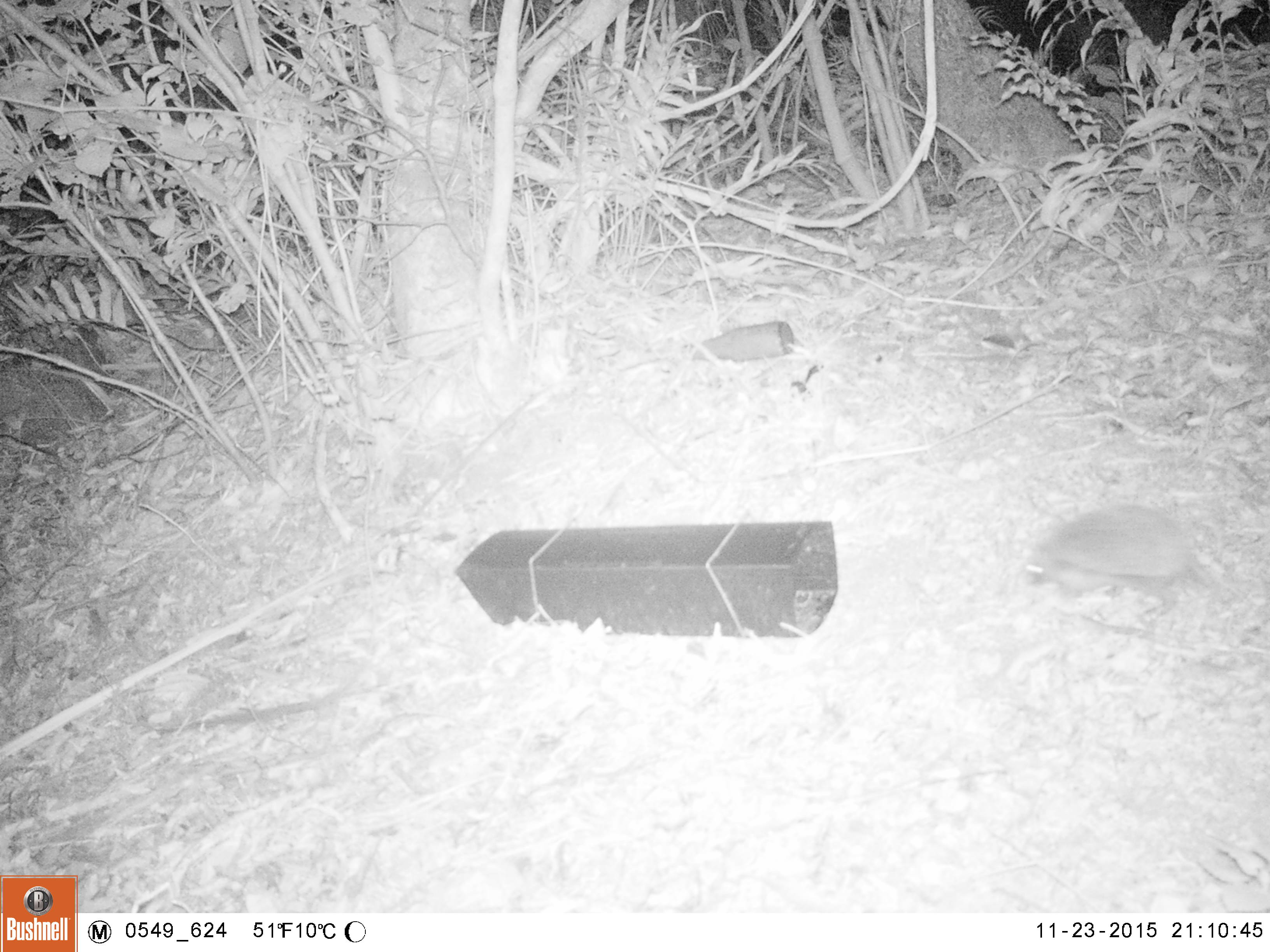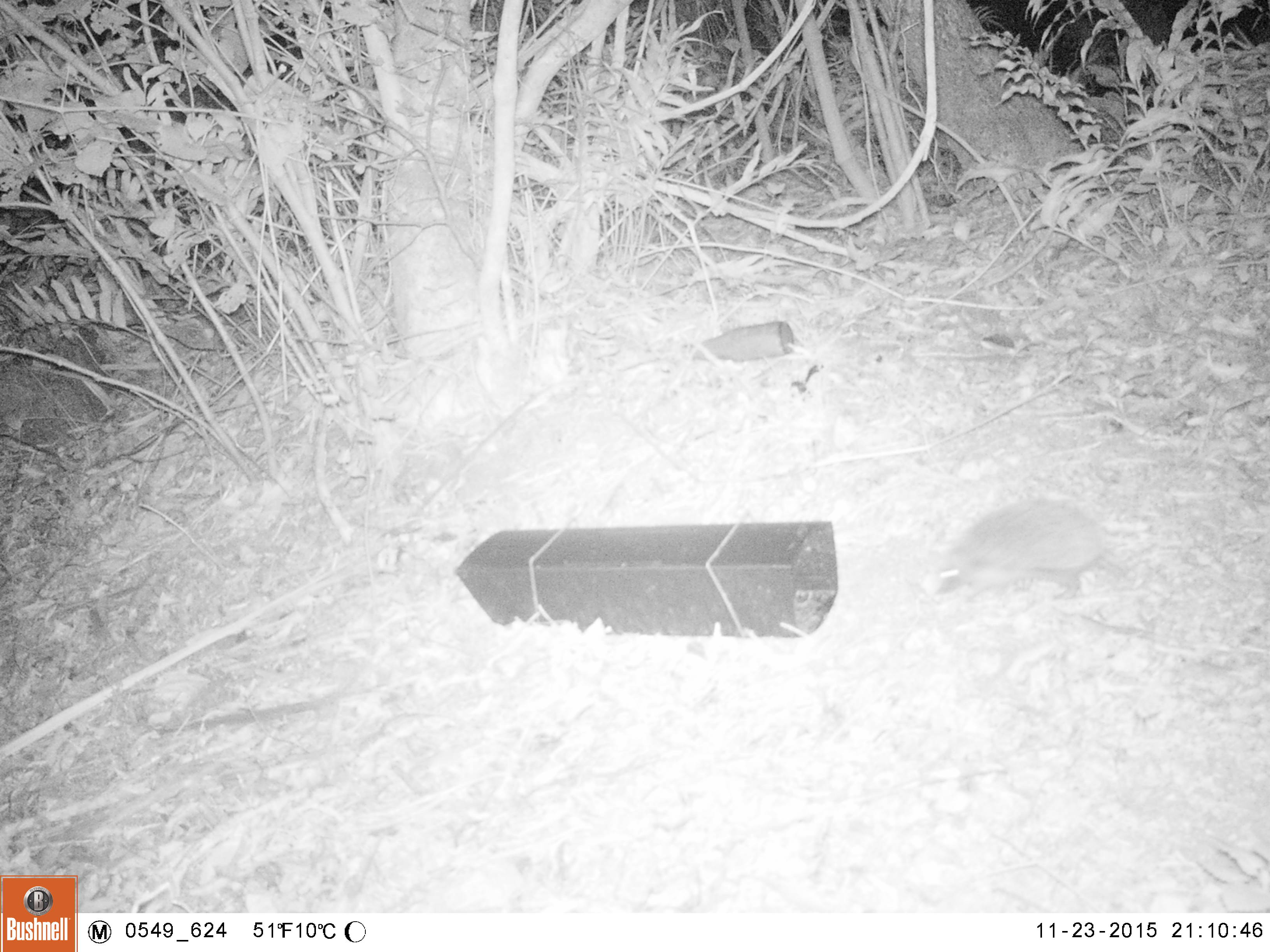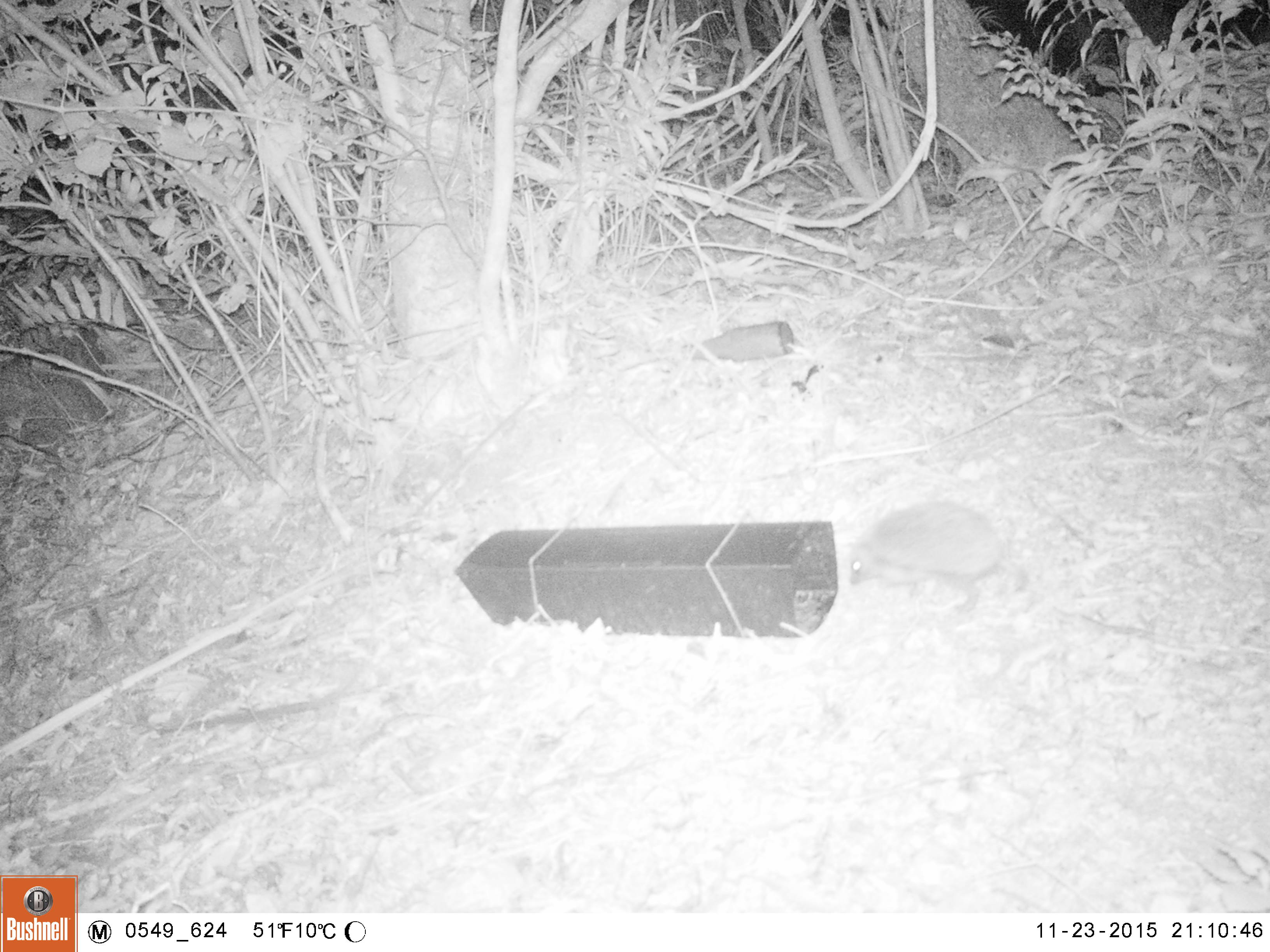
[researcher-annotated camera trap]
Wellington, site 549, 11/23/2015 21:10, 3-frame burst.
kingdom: Animalia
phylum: Chordata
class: Mammalia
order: Eulipotyphla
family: Erinaceidae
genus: Erinaceus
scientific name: Erinaceus europaeus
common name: hedgehog